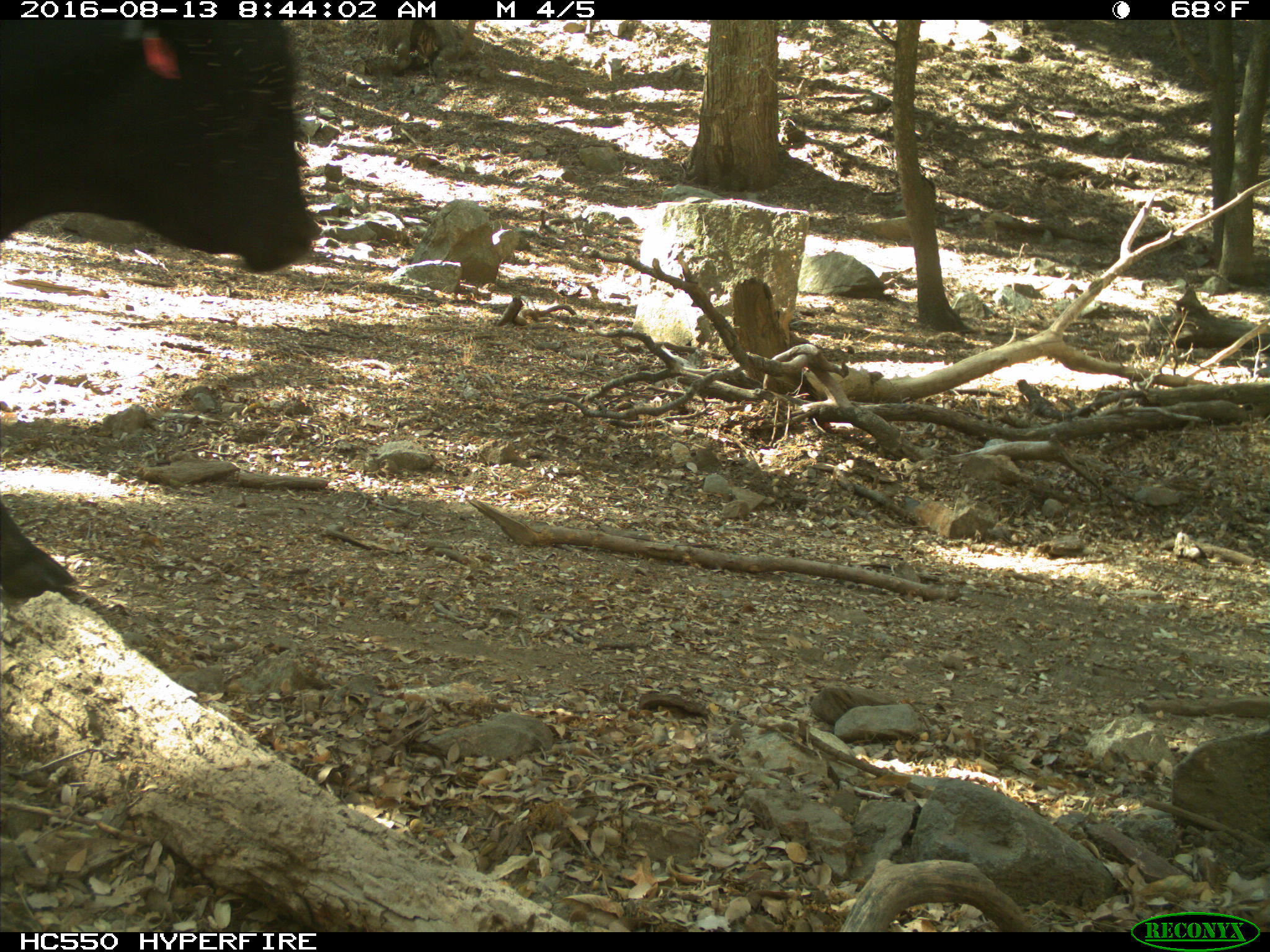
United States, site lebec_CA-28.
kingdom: Animalia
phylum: Chordata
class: Mammalia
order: Artiodactyla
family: Bovidae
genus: Bos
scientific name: Bos taurus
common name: domestic cow